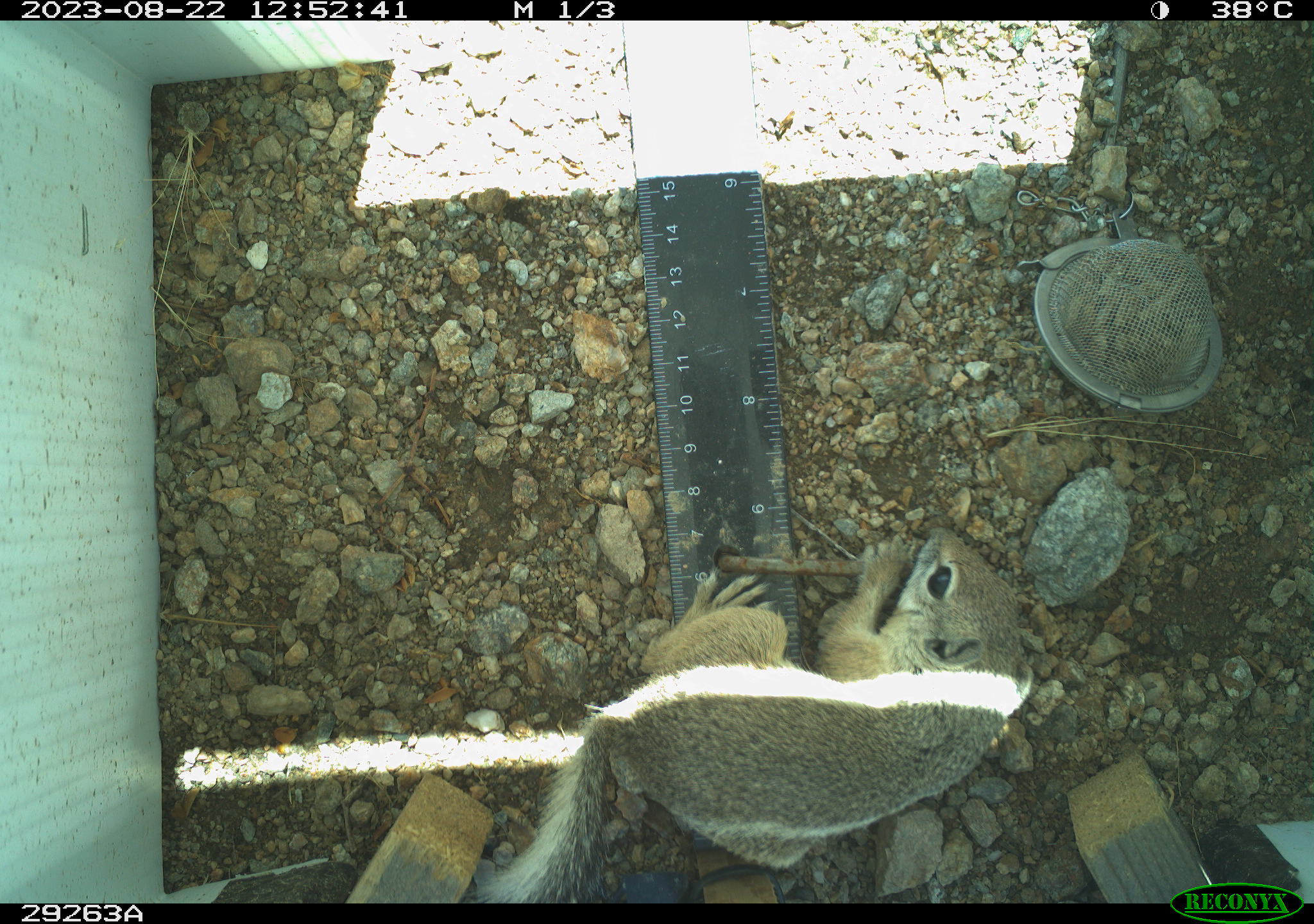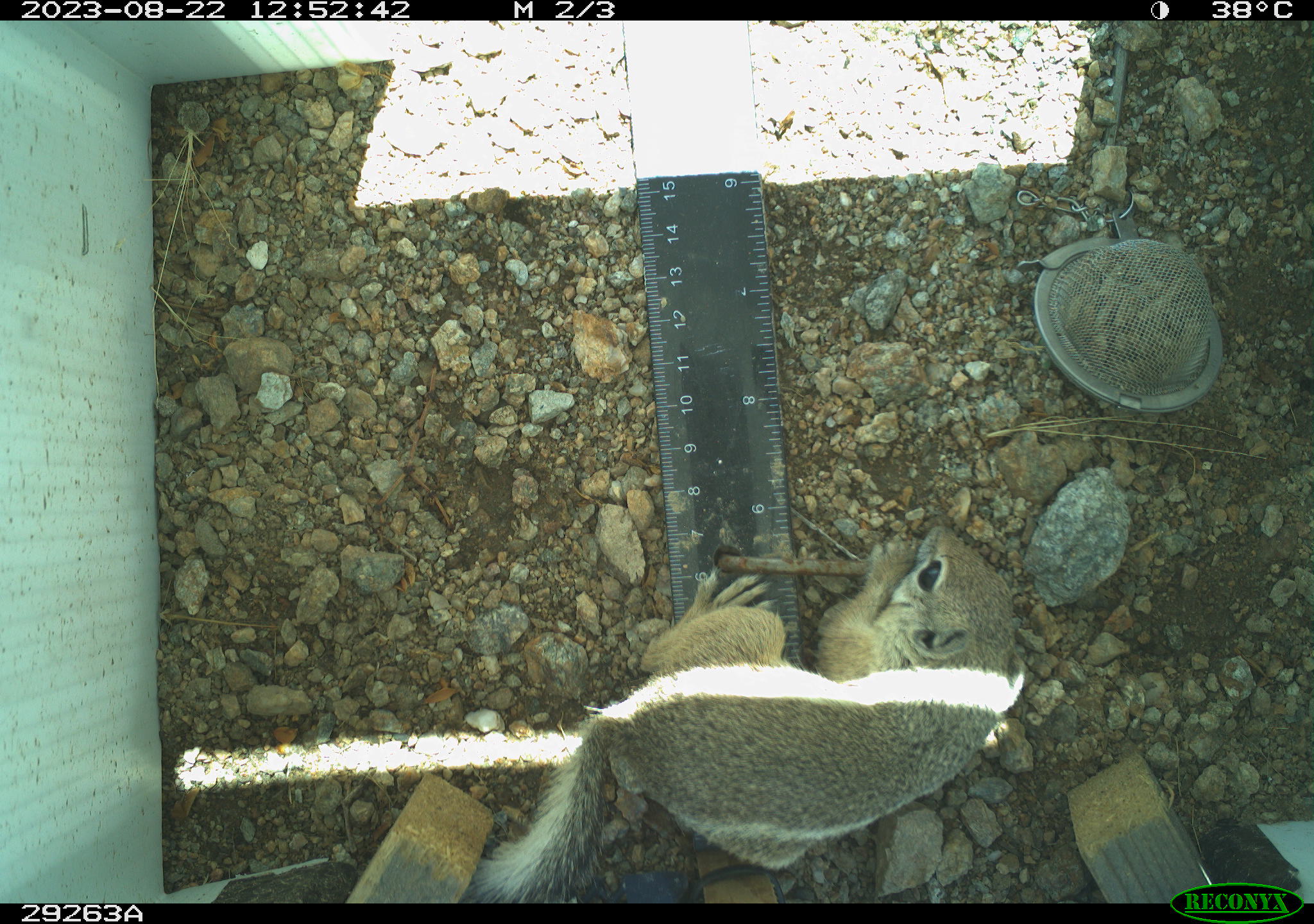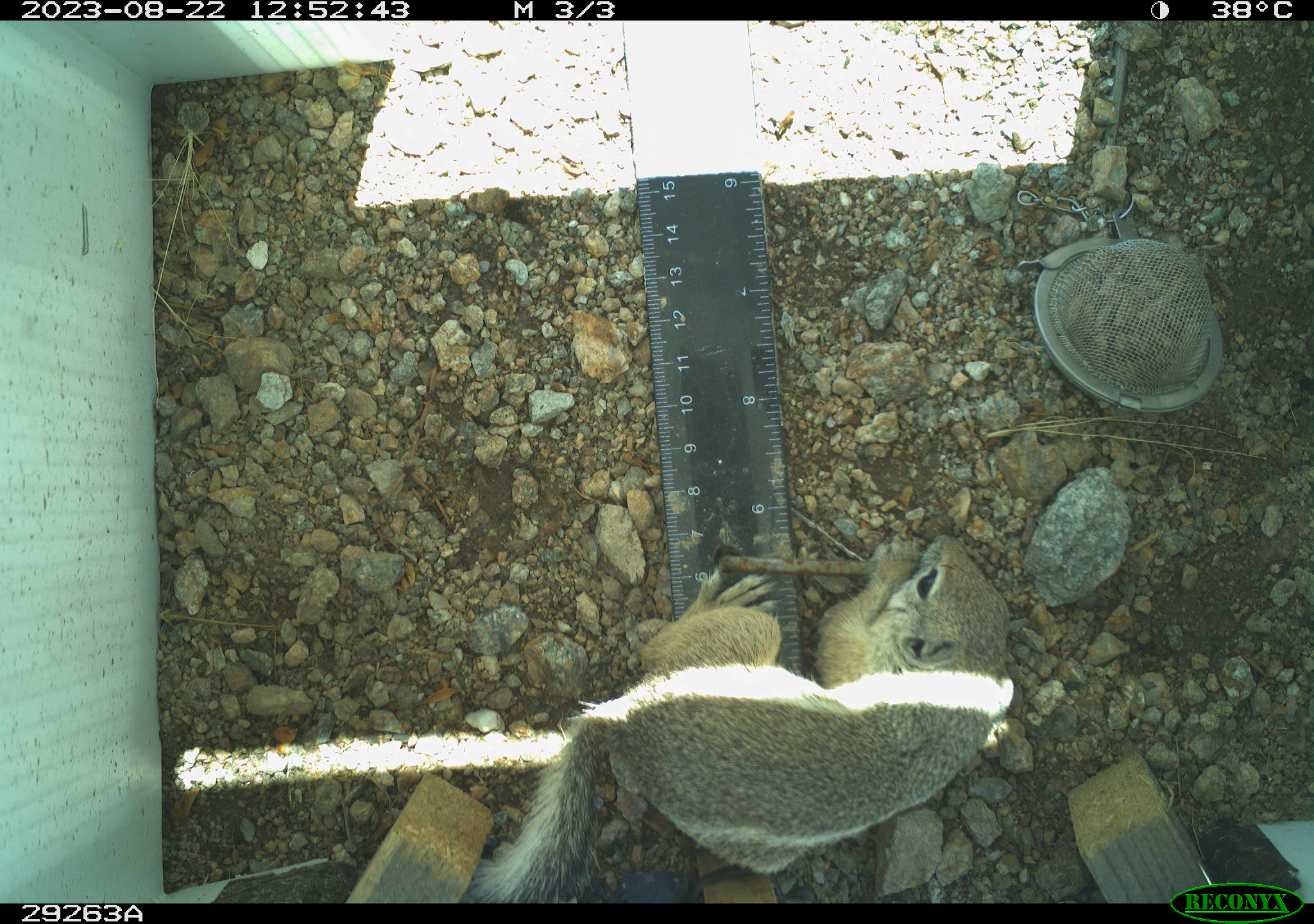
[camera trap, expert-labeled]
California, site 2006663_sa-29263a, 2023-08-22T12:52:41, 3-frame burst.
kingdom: Animalia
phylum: Chordata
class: Mammalia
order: Rodentia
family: Sciuridae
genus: Ammospermophilus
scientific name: Ammospermophilus leucurus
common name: white-tailed antelope squirrel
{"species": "white-tailed antelope squirrel (Ammospermophilus leucurus)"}